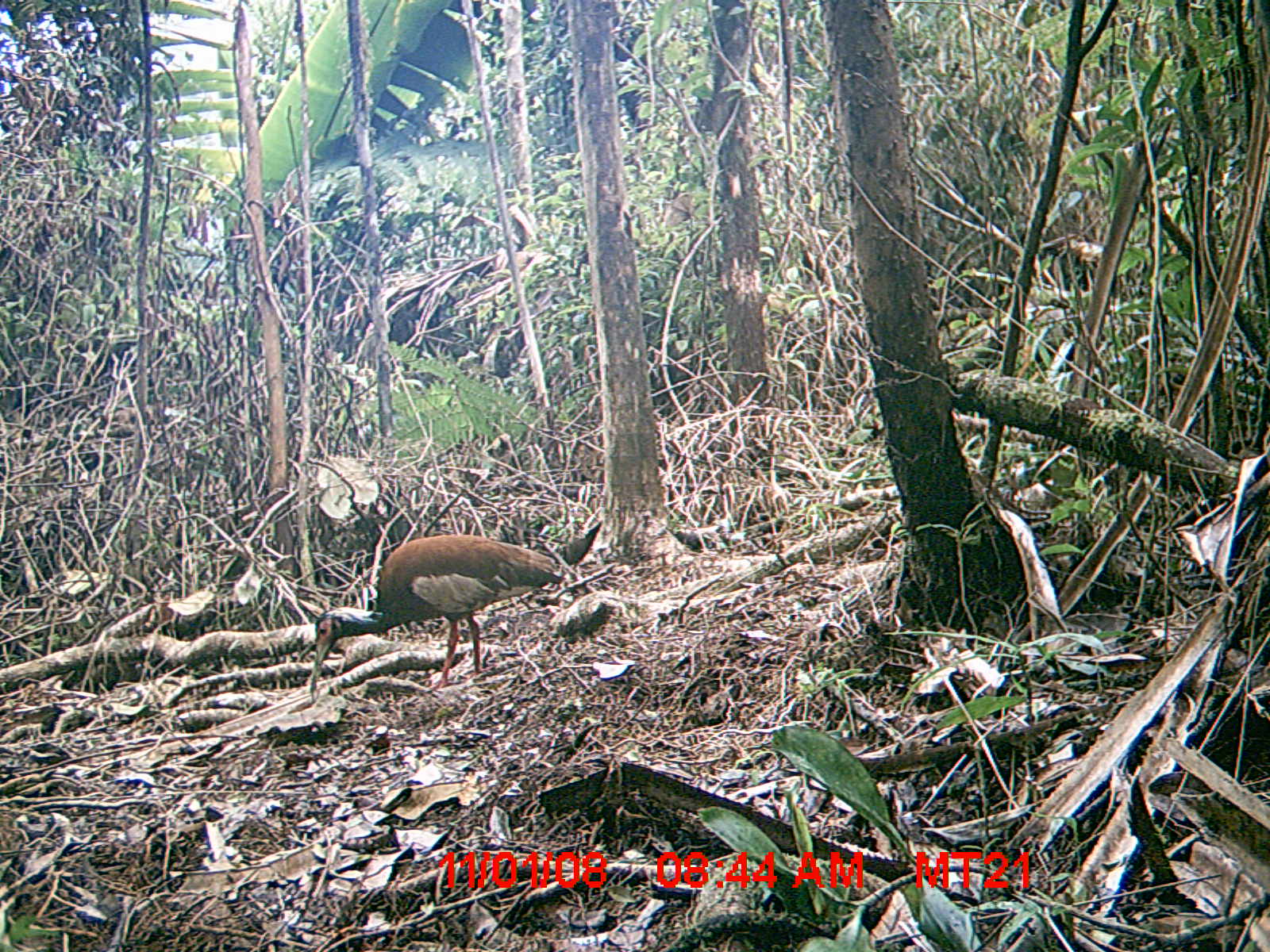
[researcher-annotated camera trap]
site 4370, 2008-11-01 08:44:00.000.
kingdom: Animalia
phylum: Chordata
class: Aves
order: Pelecaniformes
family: Threskiornithidae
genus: Lophotibis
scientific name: Lophotibis cristata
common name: madagascan ibis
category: lophotibis cristataa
Lophotibis cristataa (madagascan ibis) (Lophotibis cristata), count 1.